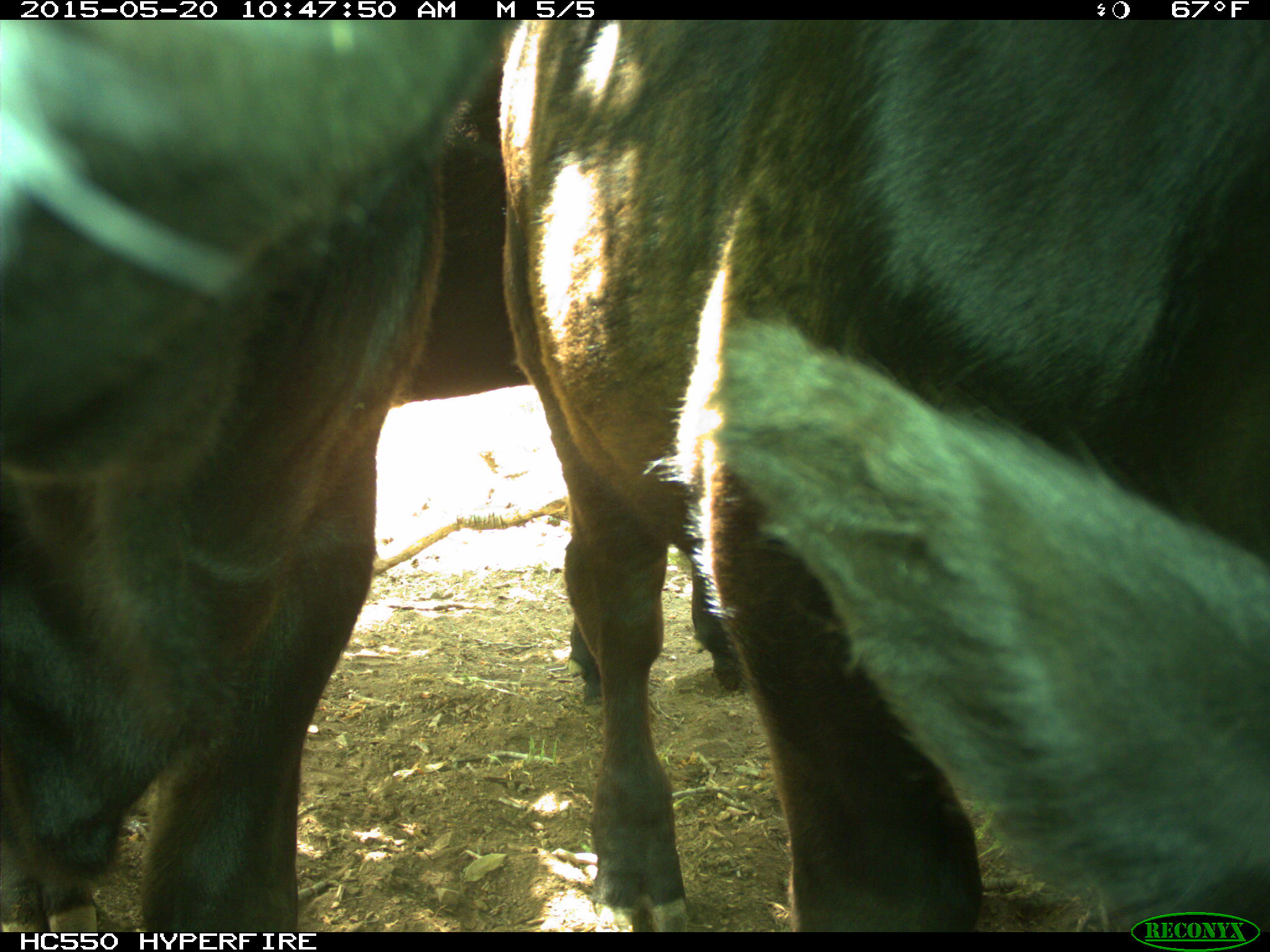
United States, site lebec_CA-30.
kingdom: Animalia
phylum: Chordata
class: Mammalia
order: Artiodactyla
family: Bovidae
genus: Bos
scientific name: Bos taurus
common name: domestic cow